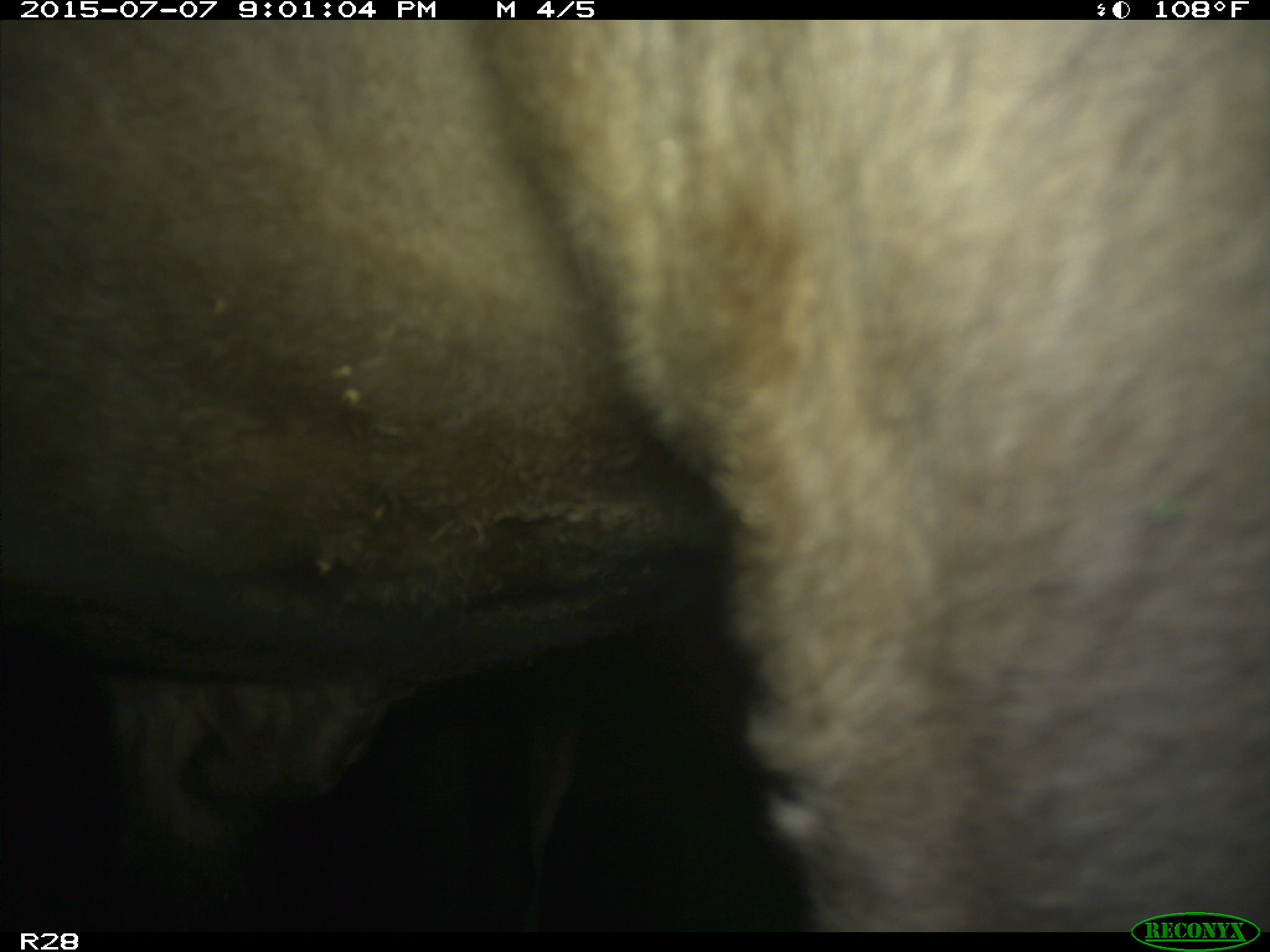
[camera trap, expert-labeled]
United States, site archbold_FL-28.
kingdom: Animalia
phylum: Chordata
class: Mammalia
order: Artiodactyla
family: Bovidae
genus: Bos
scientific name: Bos taurus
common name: domestic cow